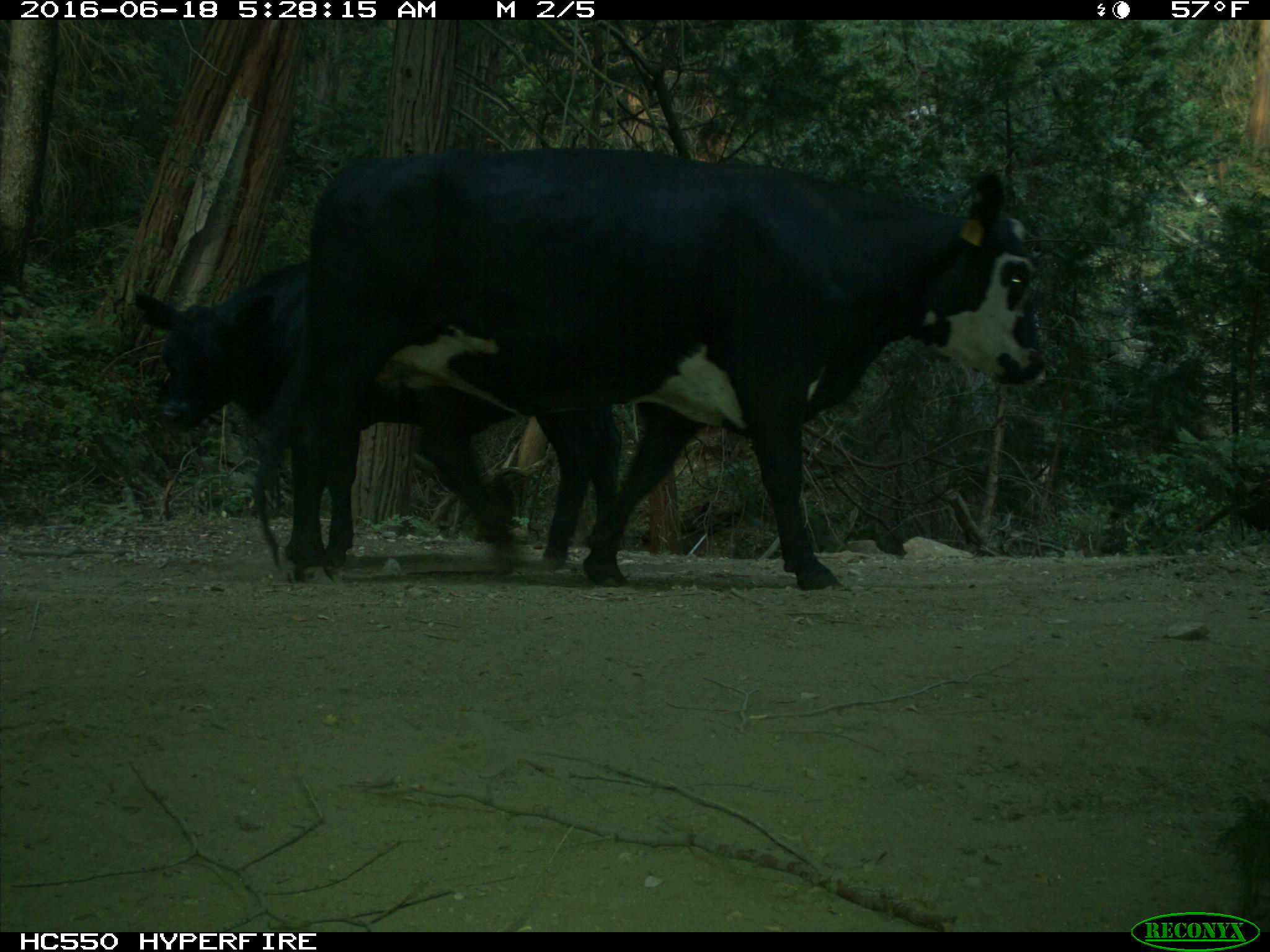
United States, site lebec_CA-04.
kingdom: Animalia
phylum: Chordata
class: Mammalia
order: Artiodactyla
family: Bovidae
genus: Bos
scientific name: Bos taurus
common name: domestic cow